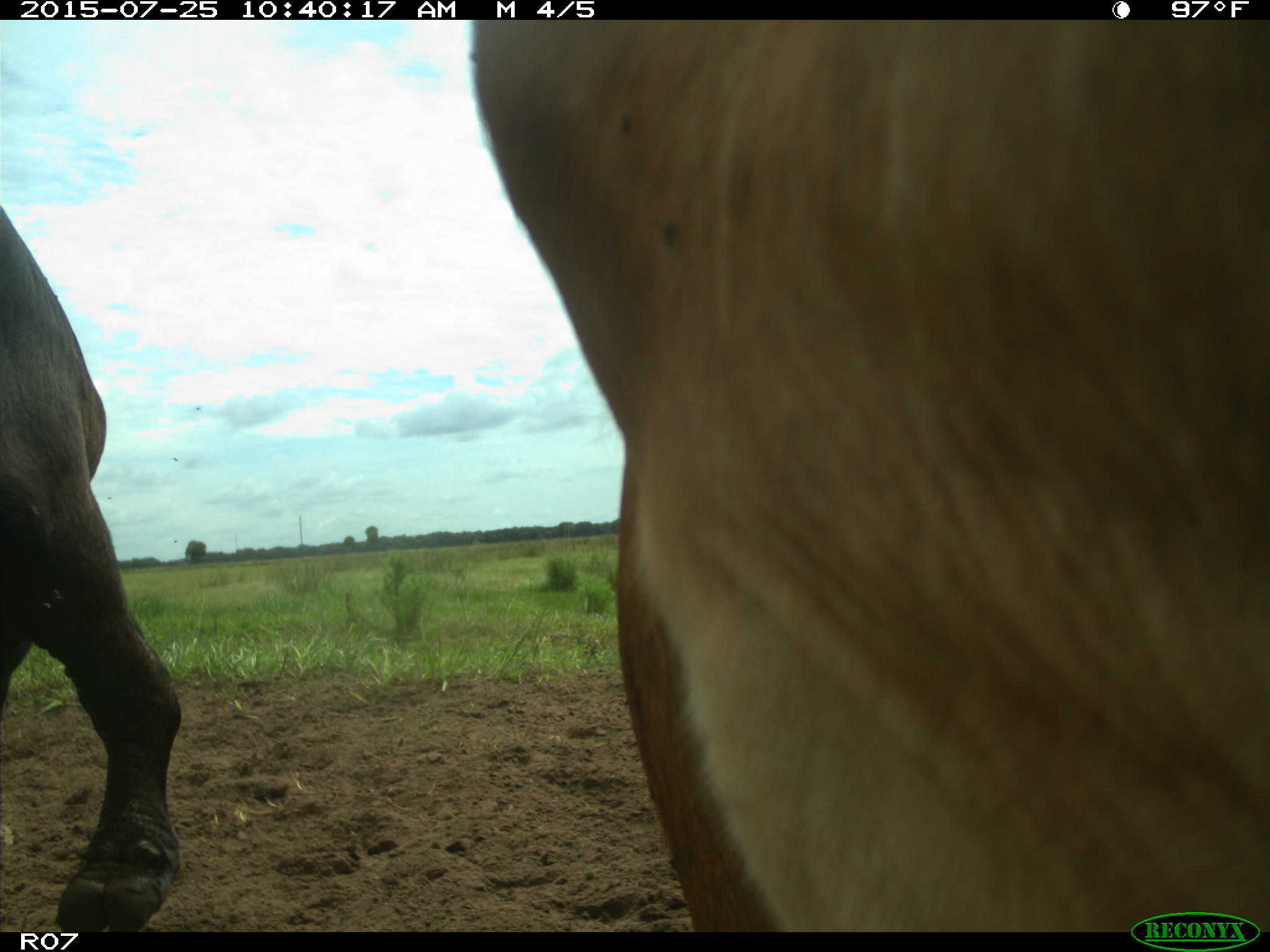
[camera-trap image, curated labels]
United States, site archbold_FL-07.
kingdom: Animalia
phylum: Chordata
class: Mammalia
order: Artiodactyla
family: Bovidae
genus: Bos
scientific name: Bos taurus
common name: domestic cow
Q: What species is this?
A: Bos taurus (domestic cow).